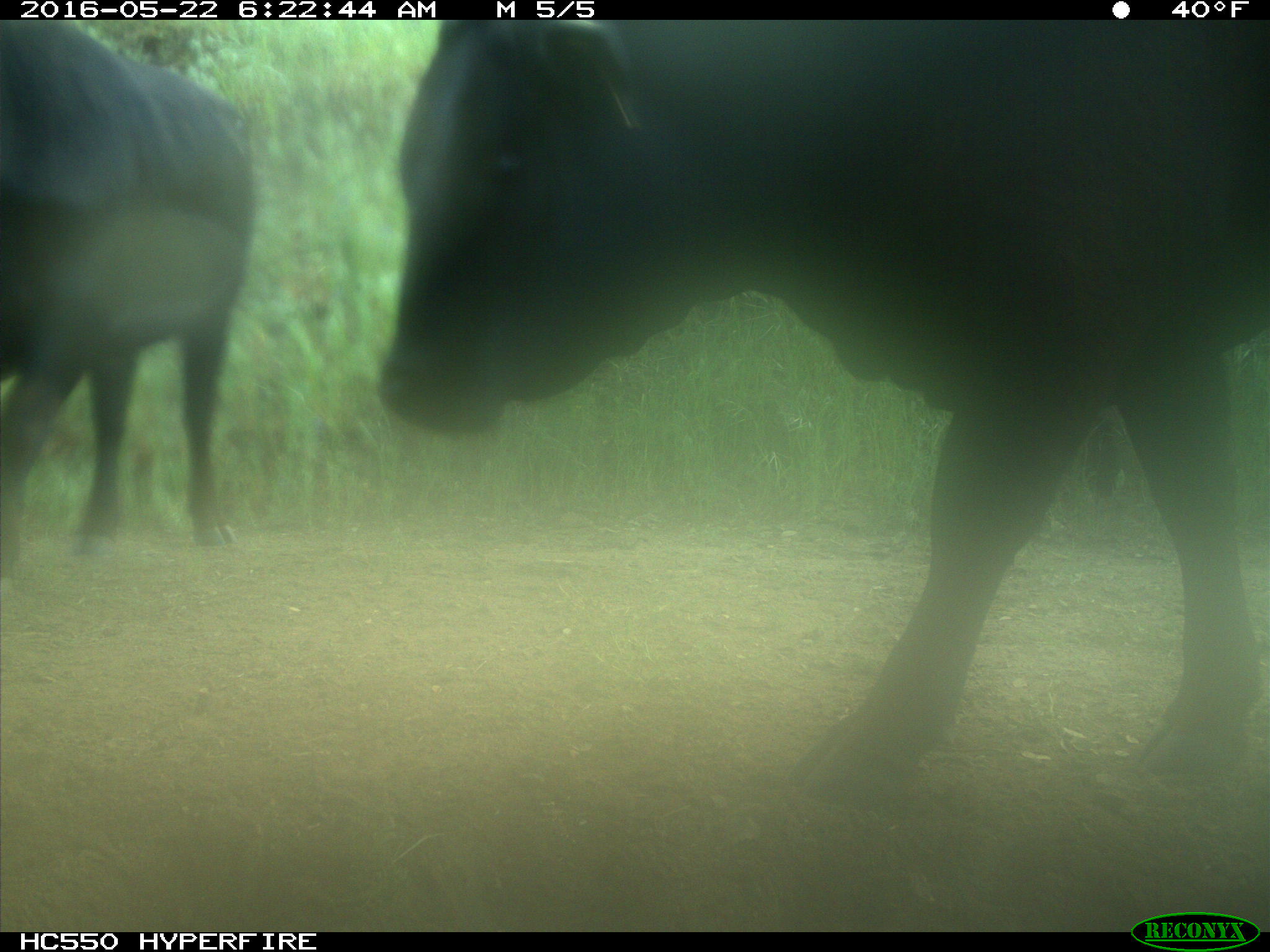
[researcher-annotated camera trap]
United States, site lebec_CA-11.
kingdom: Animalia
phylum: Chordata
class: Mammalia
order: Artiodactyla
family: Bovidae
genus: Bos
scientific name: Bos taurus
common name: domestic cow